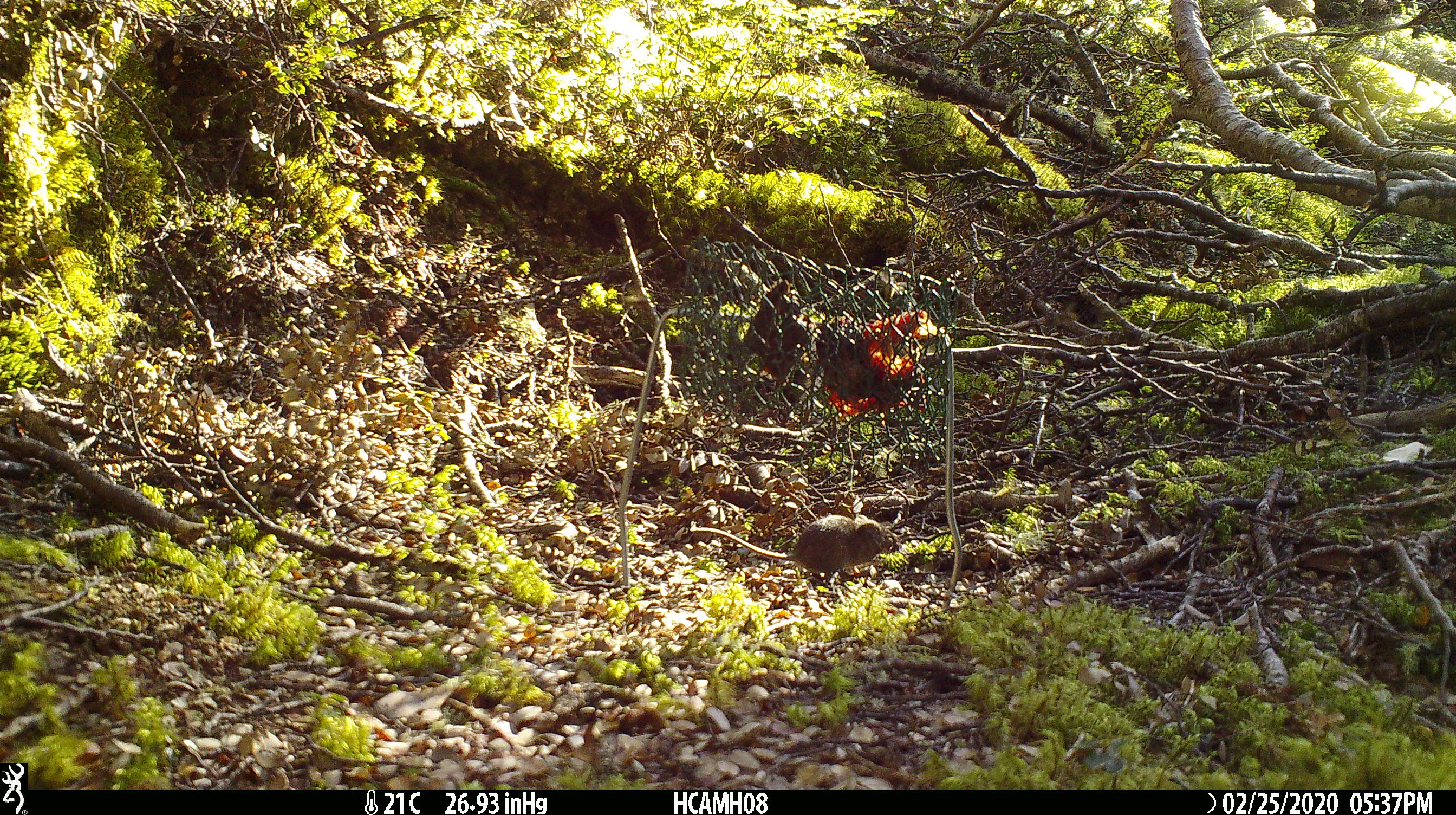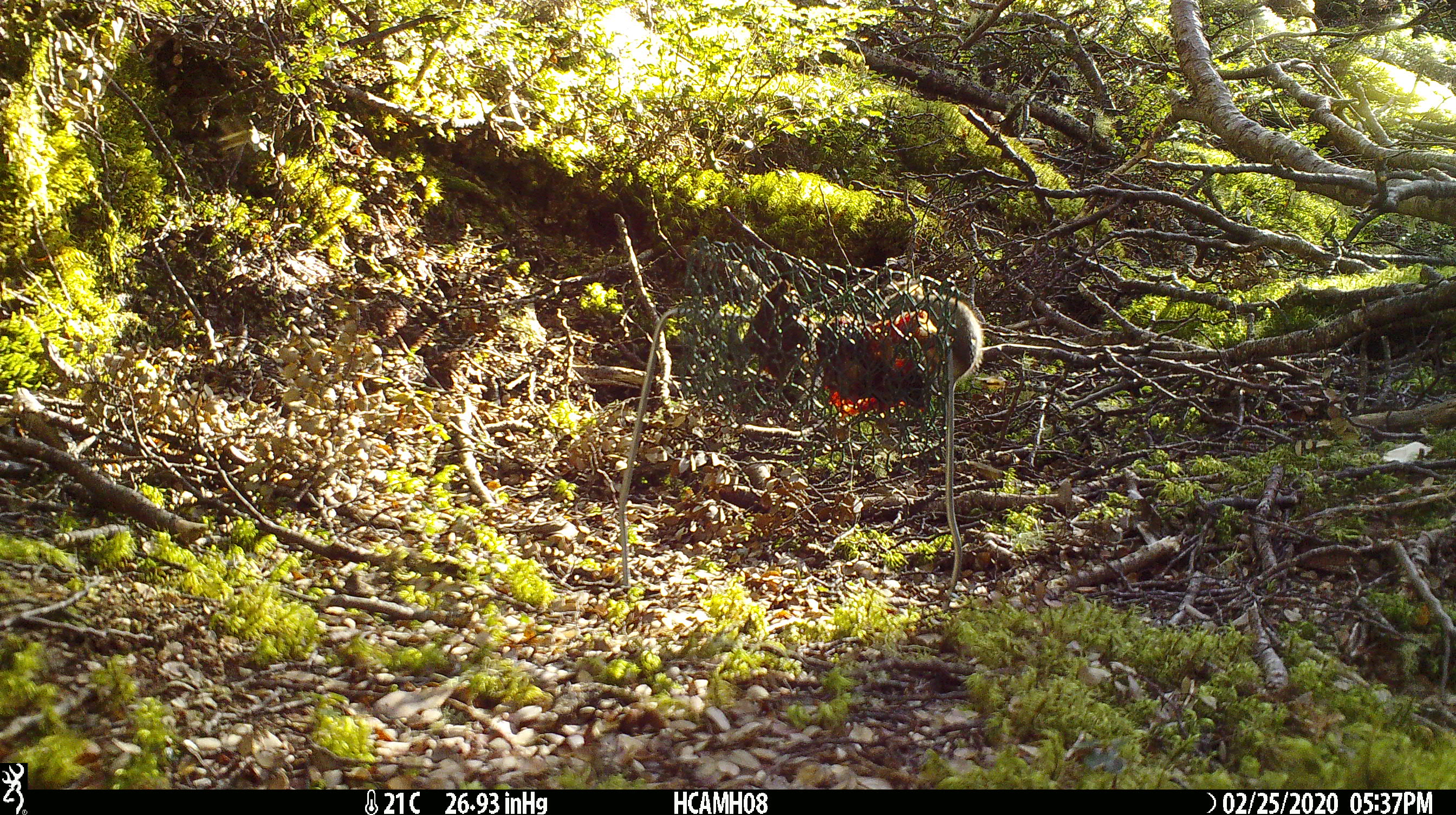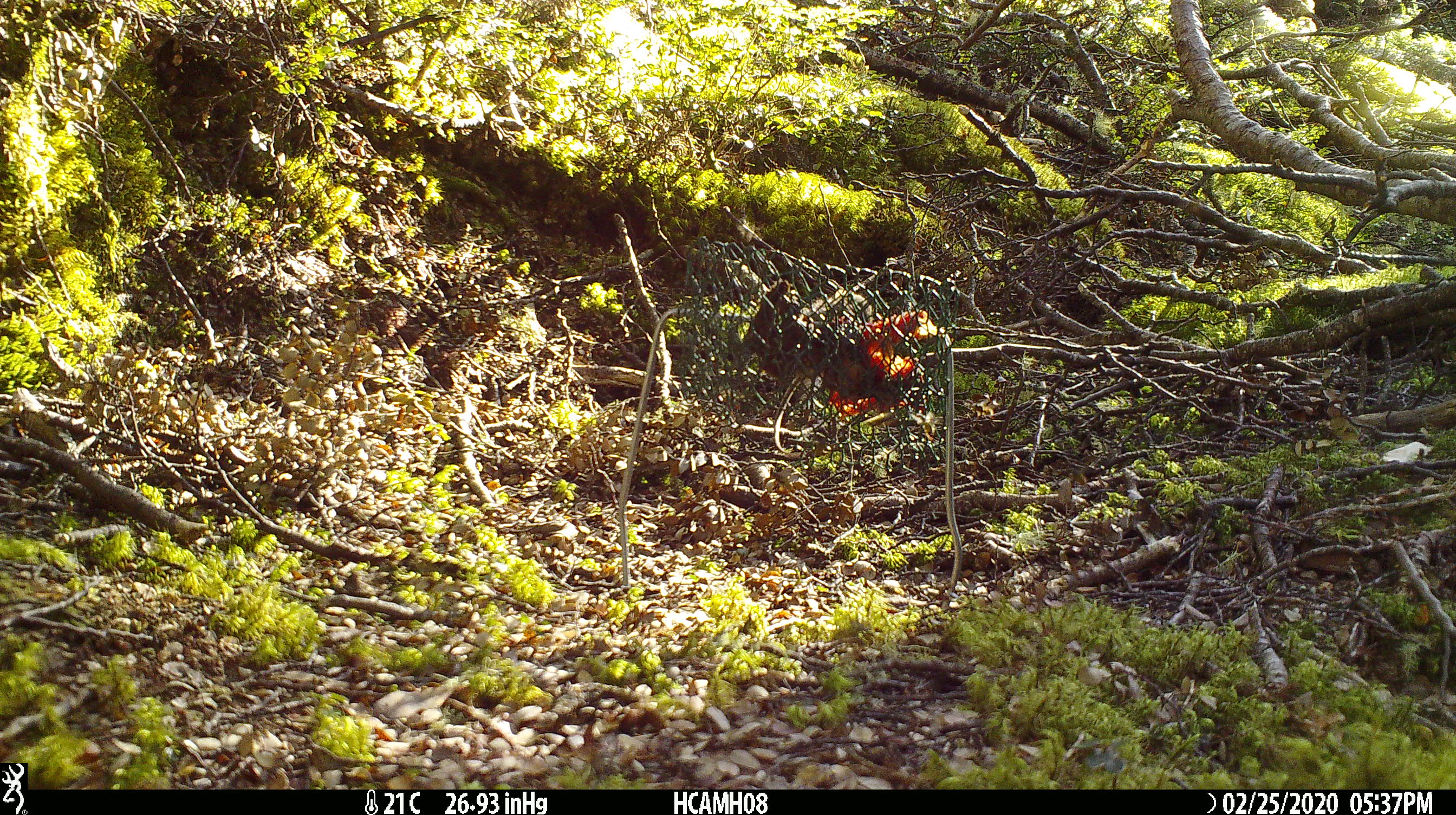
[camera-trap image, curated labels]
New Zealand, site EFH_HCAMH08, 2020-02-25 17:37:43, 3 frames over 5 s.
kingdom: Animalia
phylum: Chordata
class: Mammalia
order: Rodentia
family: Muridae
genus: Mus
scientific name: Mus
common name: mouse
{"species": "mouse (Mus)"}